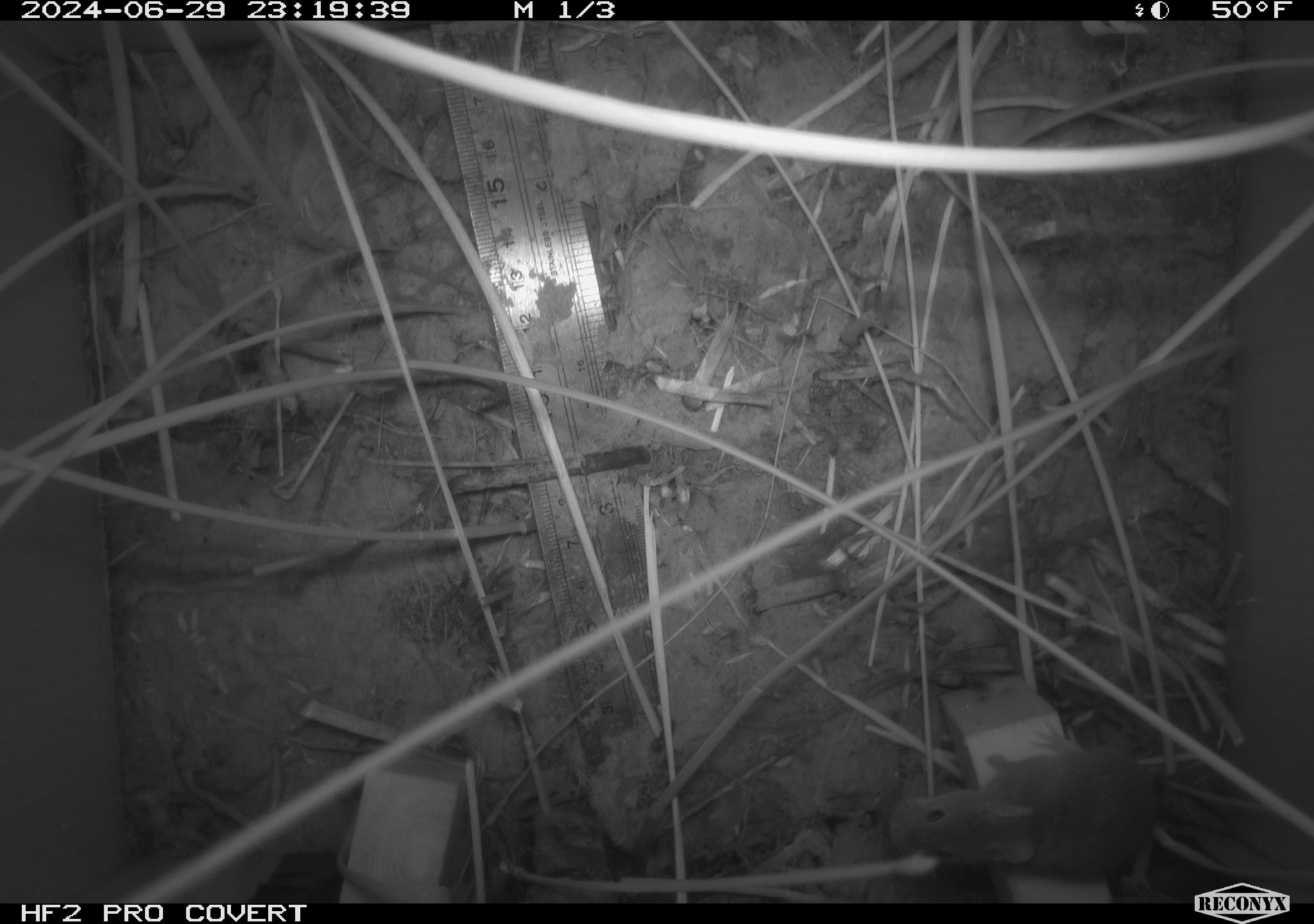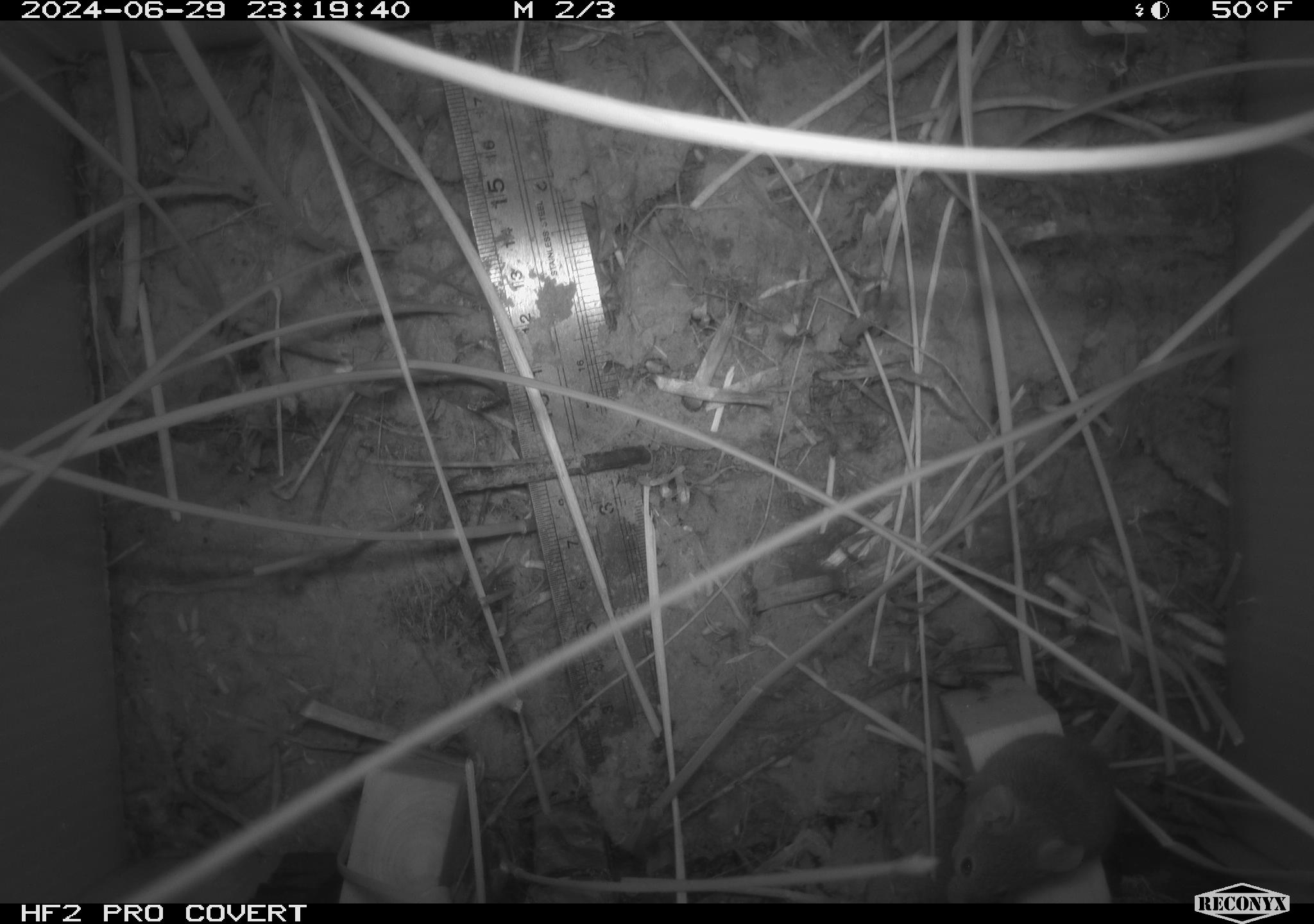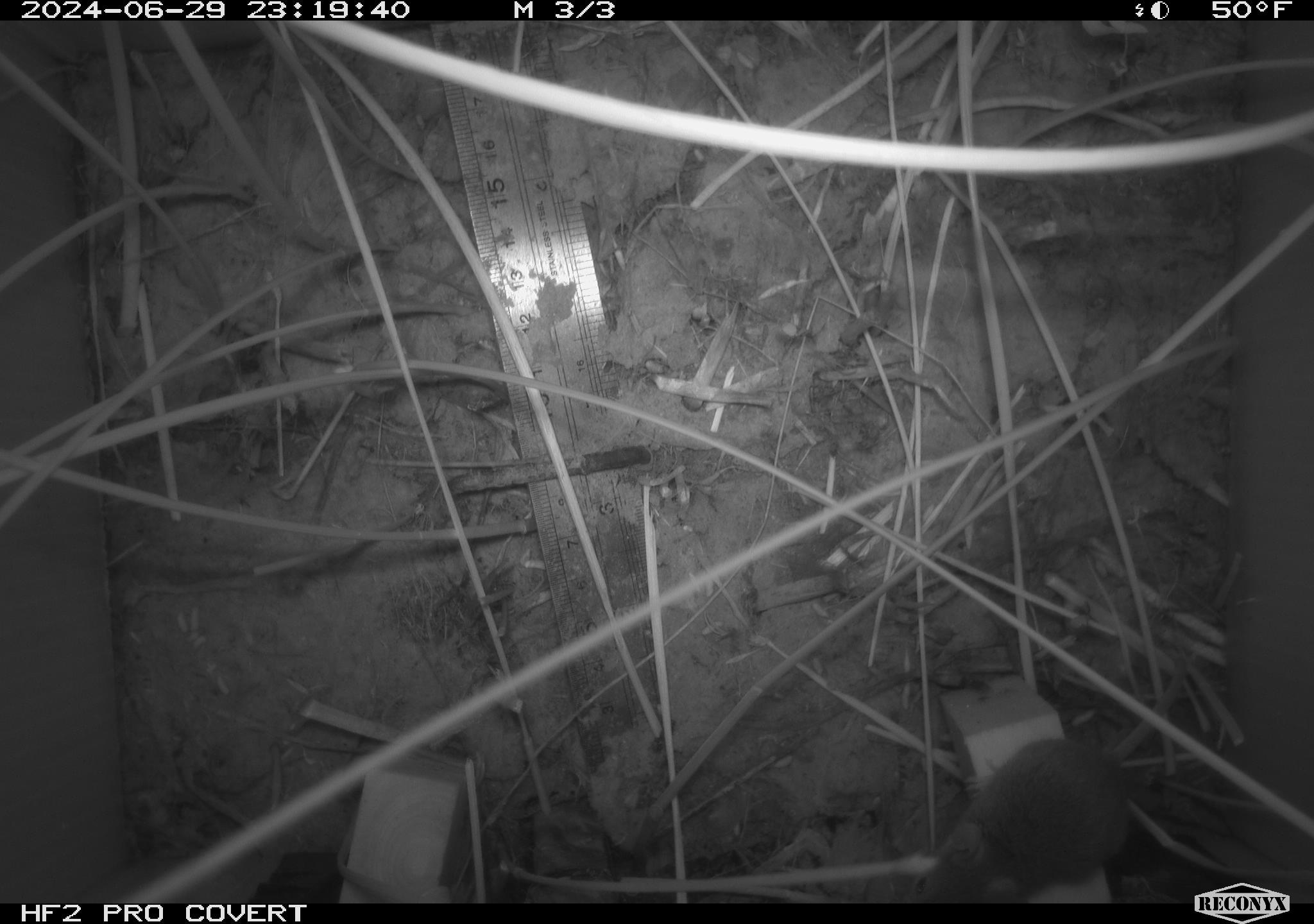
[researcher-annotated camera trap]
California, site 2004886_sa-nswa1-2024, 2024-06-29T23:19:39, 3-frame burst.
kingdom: Animalia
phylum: Chordata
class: Mammalia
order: Rodentia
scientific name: Rodentia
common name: rodent